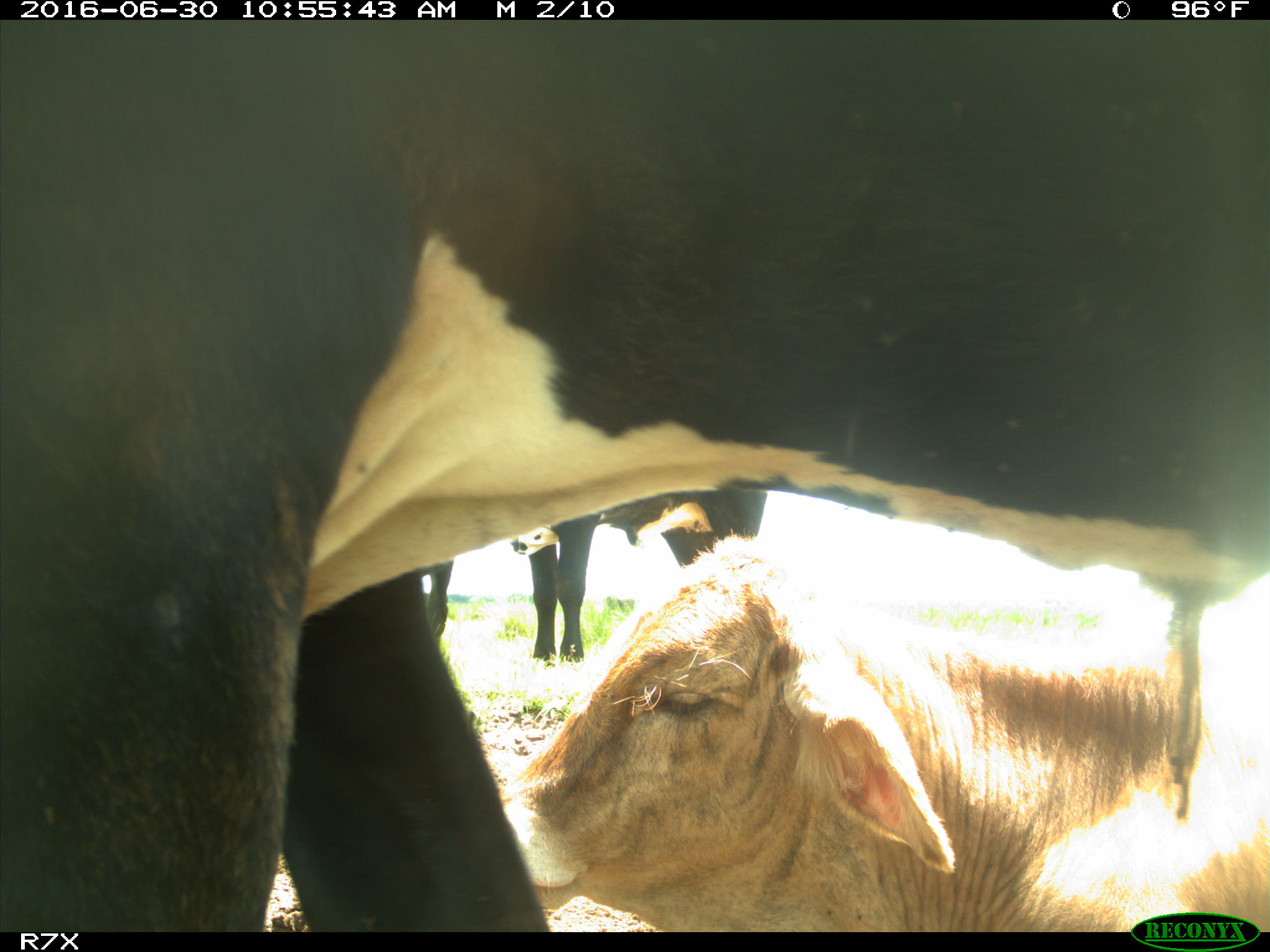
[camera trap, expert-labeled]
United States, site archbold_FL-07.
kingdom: Animalia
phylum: Chordata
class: Mammalia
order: Artiodactyla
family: Bovidae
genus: Bos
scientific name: Bos taurus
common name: domestic cow